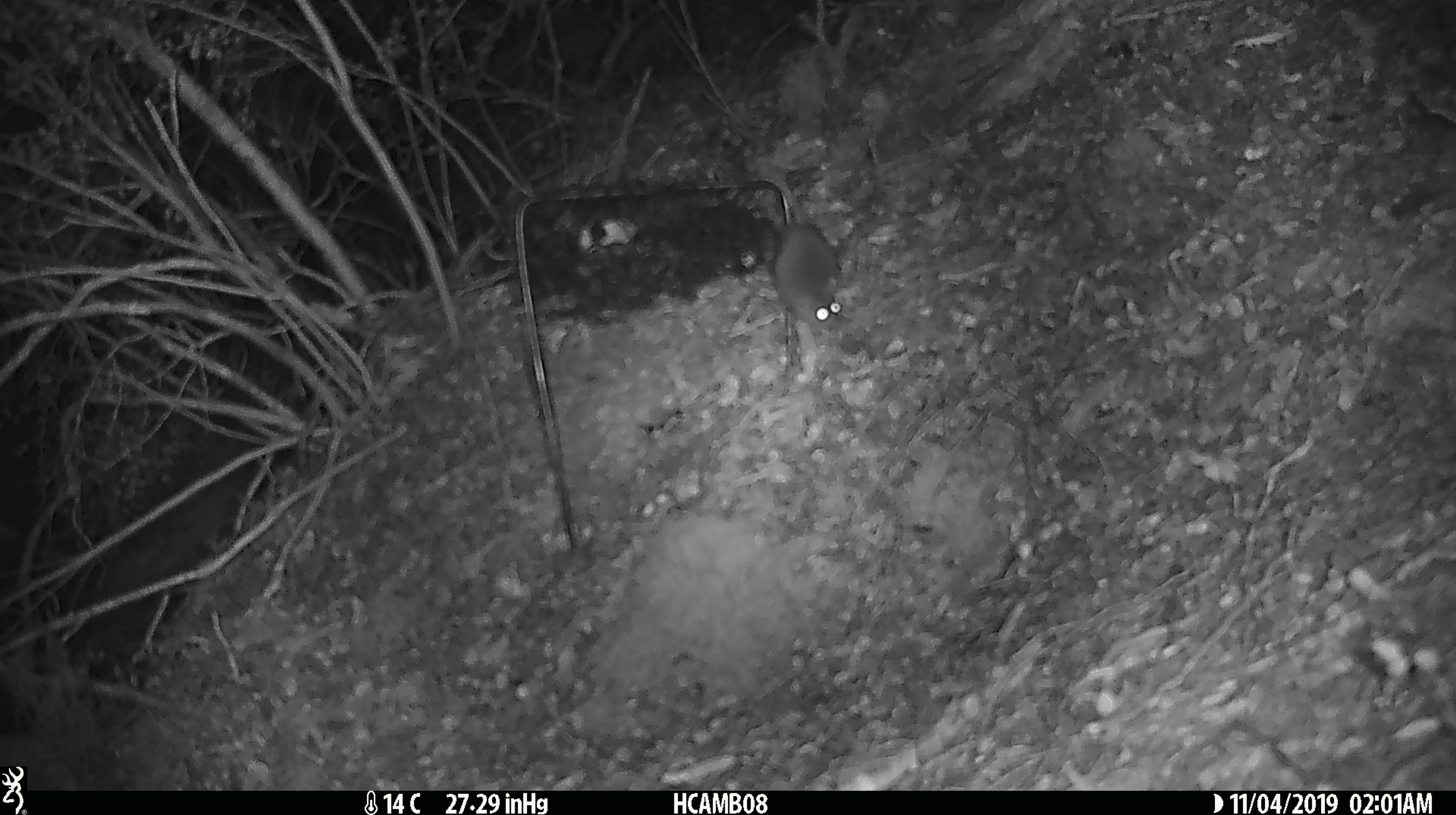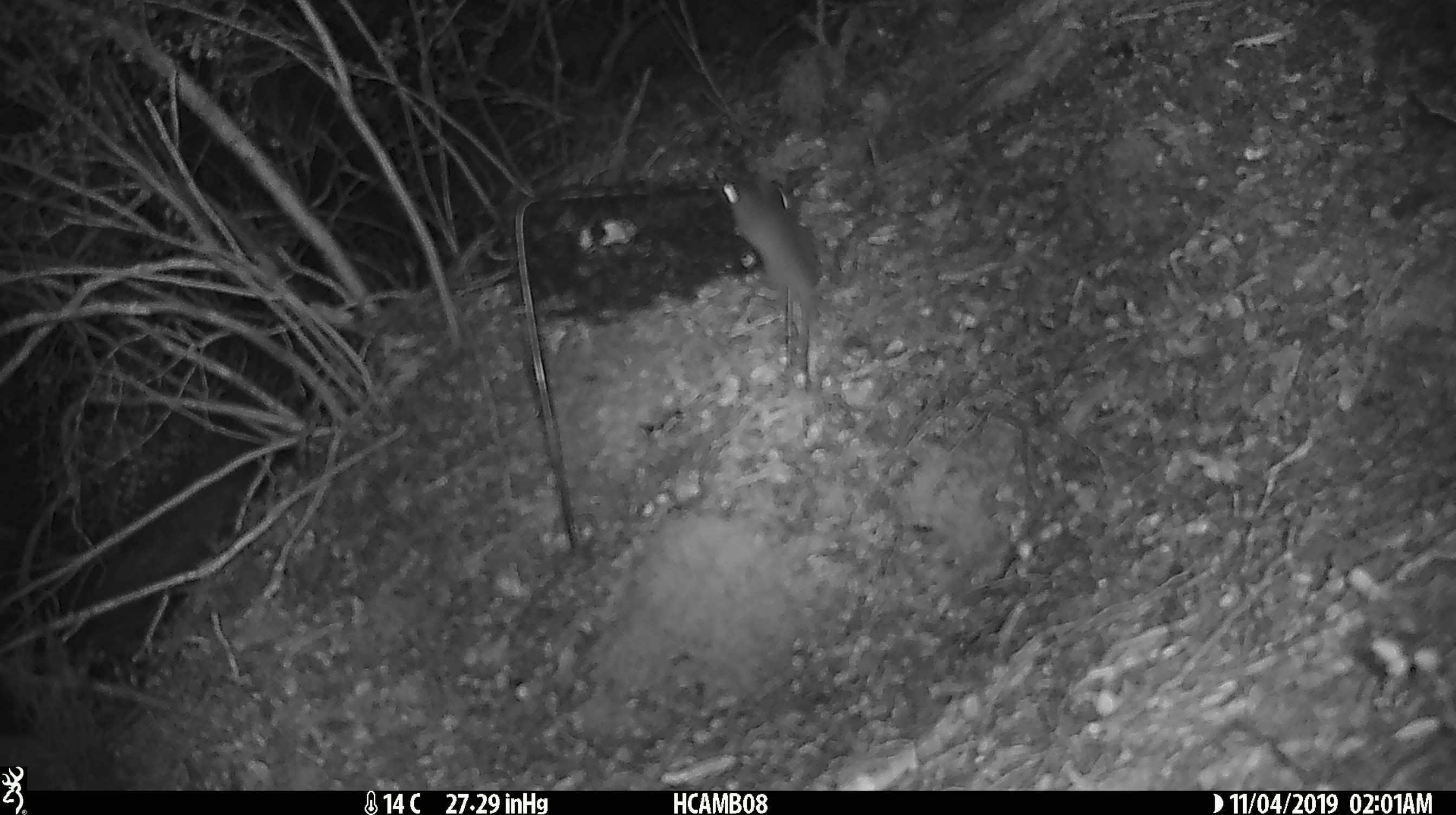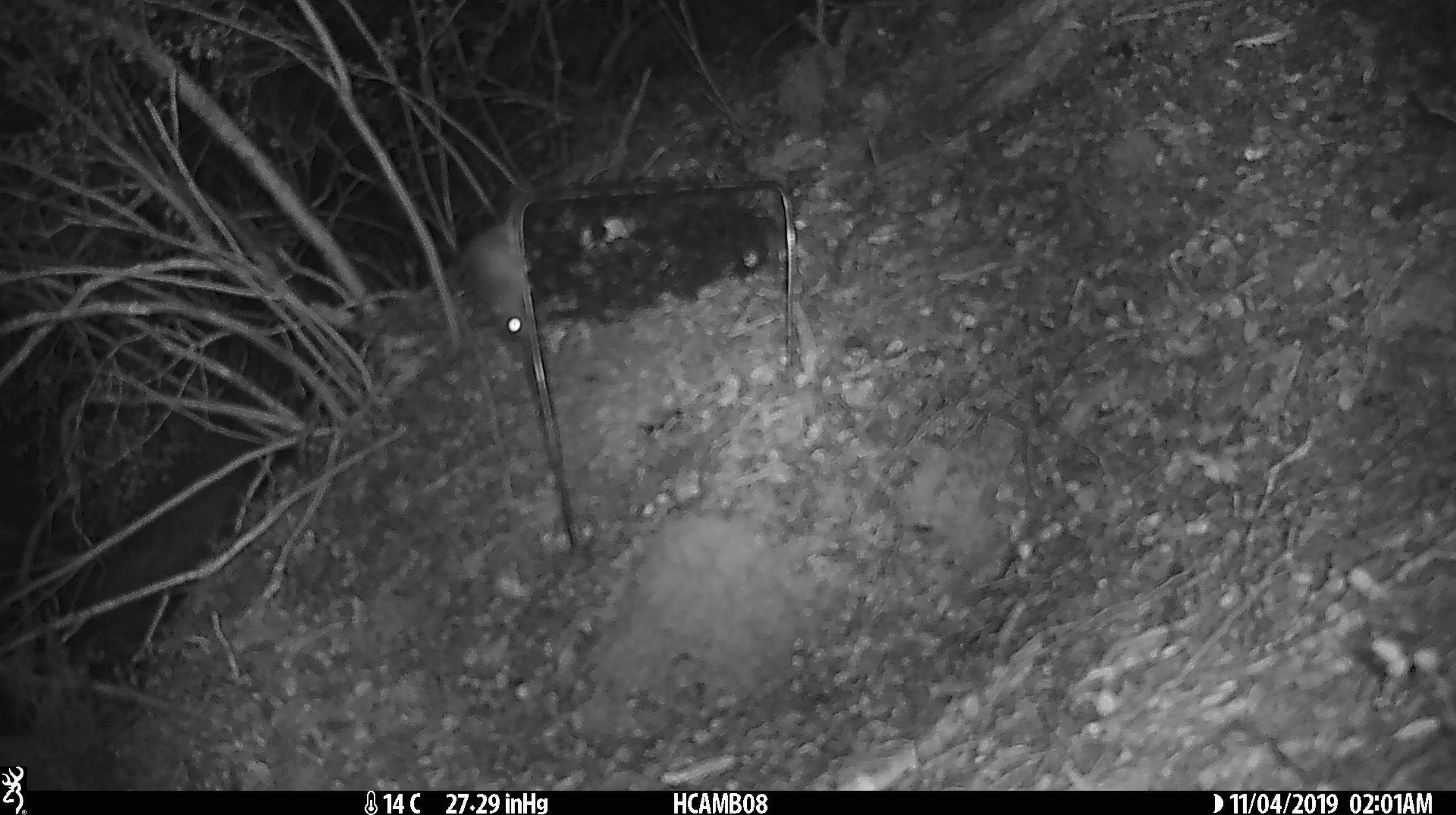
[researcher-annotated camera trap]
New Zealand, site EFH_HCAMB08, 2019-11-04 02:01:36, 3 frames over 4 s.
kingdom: Animalia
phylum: Chordata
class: Mammalia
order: Rodentia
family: Muridae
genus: Mus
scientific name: Mus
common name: mouse